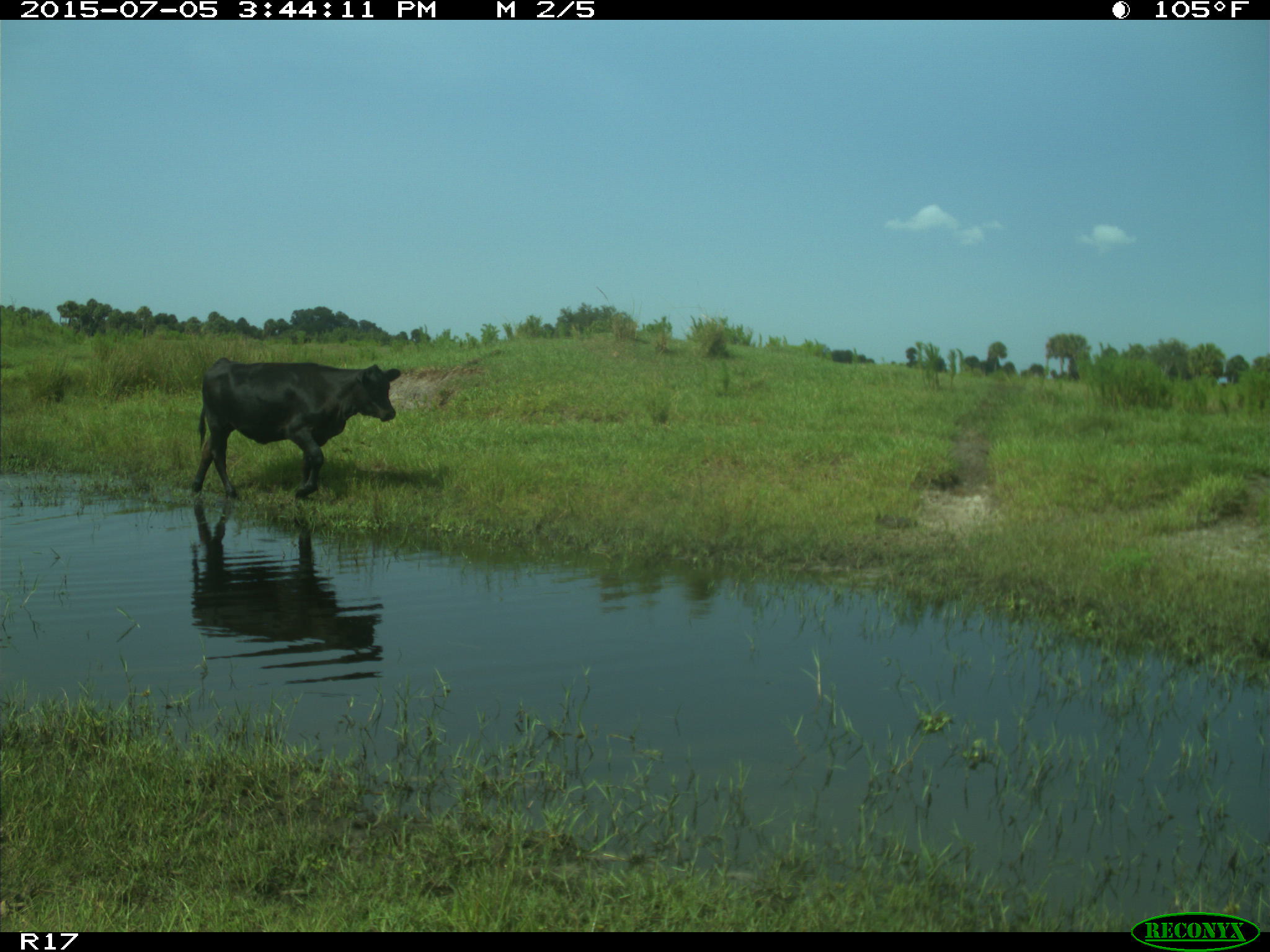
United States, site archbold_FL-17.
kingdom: Animalia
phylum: Chordata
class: Mammalia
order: Artiodactyla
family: Bovidae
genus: Bos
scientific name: Bos taurus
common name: domestic cow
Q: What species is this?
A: Bos taurus (domestic cow).